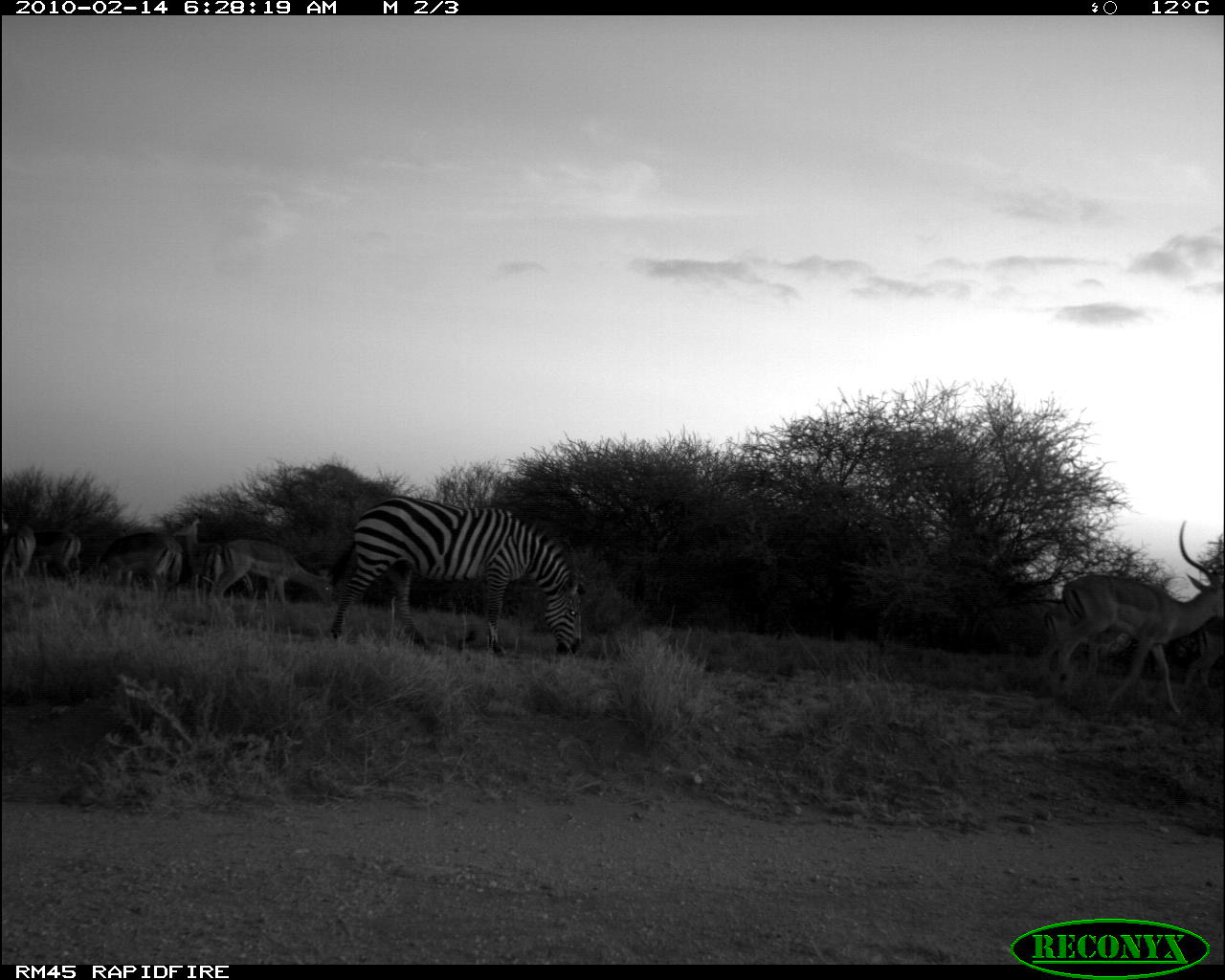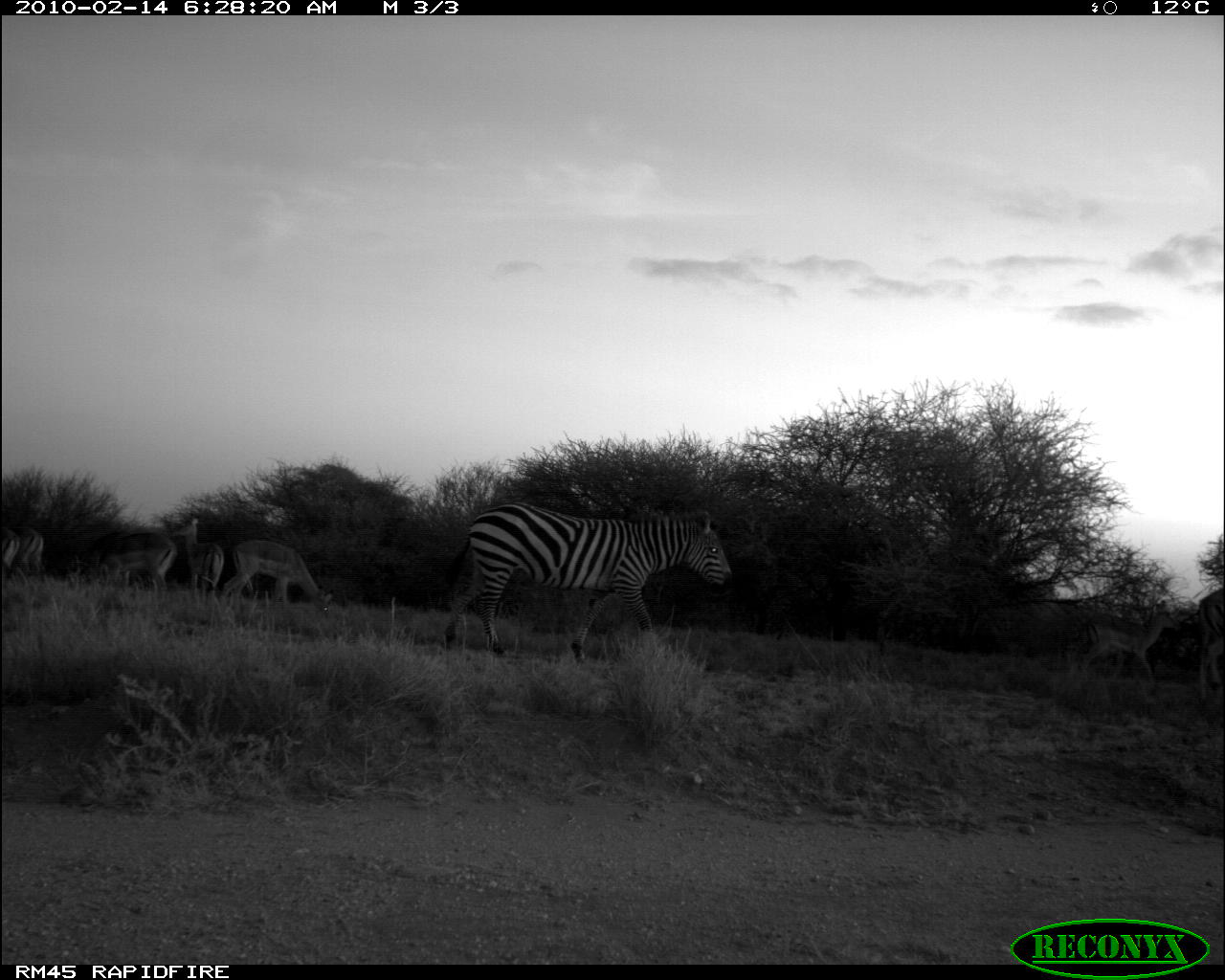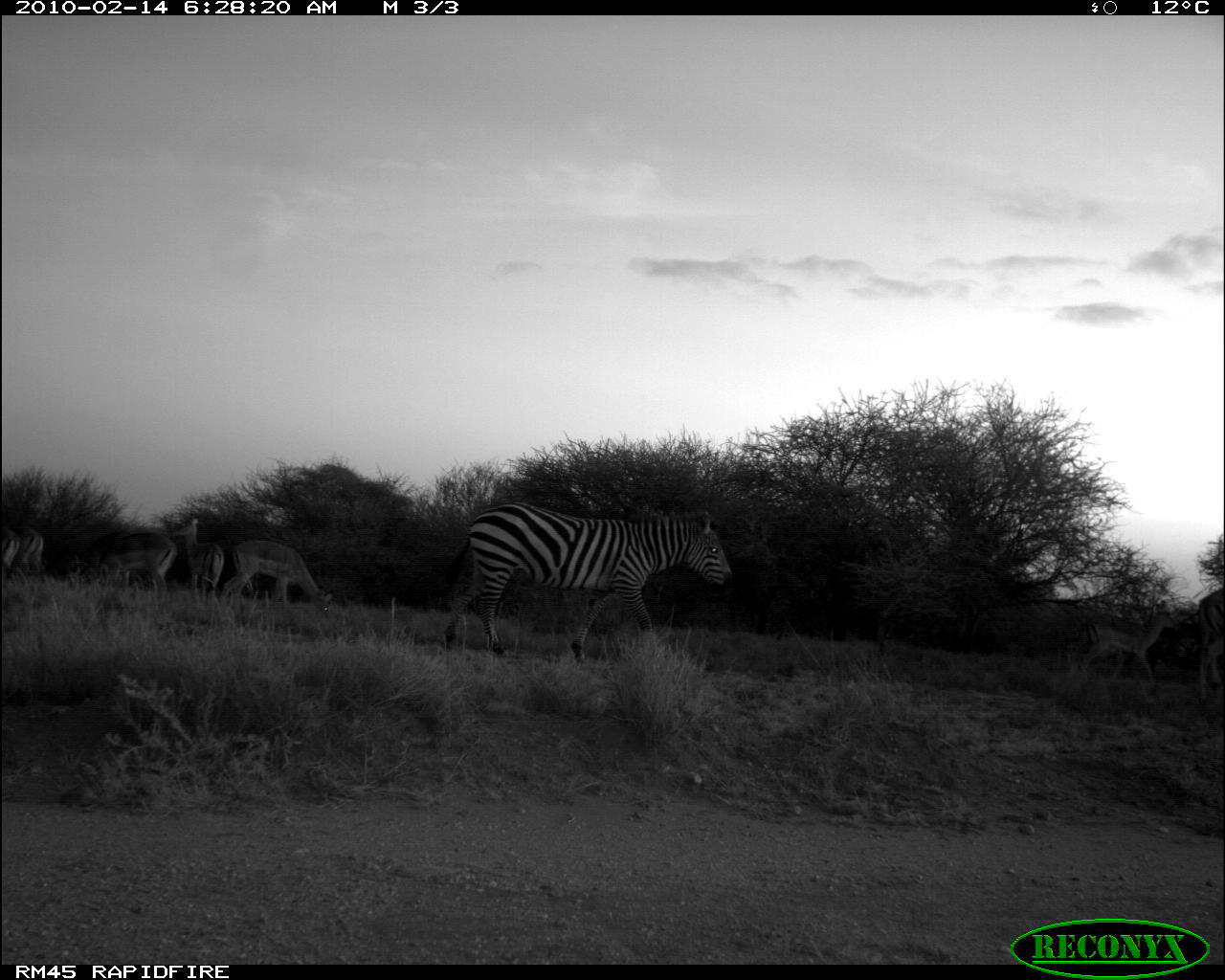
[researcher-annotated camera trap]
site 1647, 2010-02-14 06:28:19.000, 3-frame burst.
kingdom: Animalia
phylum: Chordata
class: Mammalia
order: Artiodactyla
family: Bovidae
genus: Aepyceros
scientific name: Aepyceros melampus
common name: impala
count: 8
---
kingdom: Animalia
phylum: Chordata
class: Mammalia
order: Perissodactyla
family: Equidae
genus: Equus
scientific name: Equus quagga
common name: plains zebra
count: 1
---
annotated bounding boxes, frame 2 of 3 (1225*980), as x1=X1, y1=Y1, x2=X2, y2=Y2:
equus quagga: x1=440, y1=502, x2=733, y2=662; x1=1069, y1=597, x2=1182, y2=692; x1=219, y1=537, x2=333, y2=622; x1=62, y1=531, x2=176, y2=612; x1=176, y1=516, x2=224, y2=607; x1=1193, y1=584, x2=1225, y2=708; x1=13, y1=523, x2=46, y2=584; x1=0, y1=527, x2=21, y2=593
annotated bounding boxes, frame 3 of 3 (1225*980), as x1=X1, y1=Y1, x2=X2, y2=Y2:
aepyceros melampus: x1=438, y1=501, x2=732, y2=668; x1=215, y1=537, x2=336, y2=623; x1=1074, y1=598, x2=1178, y2=690; x1=65, y1=529, x2=178, y2=596; x1=168, y1=515, x2=225, y2=598; x1=1192, y1=583, x2=1225, y2=708; x1=13, y1=524, x2=44, y2=586; x1=0, y1=523, x2=20, y2=585